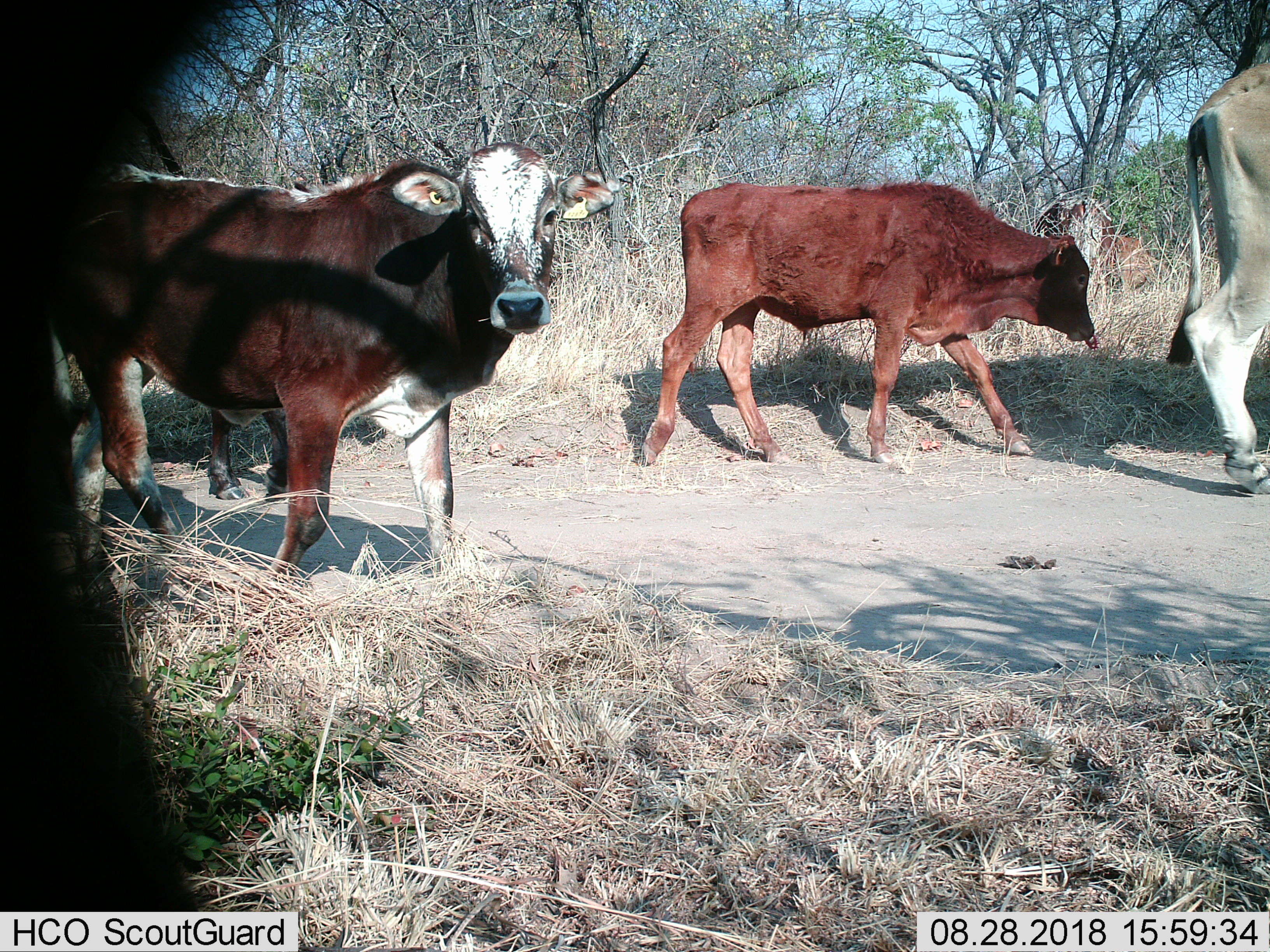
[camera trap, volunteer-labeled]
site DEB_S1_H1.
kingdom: Animalia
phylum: Chordata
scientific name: Vertebrata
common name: domestic animal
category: domesticanimal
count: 4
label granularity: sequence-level